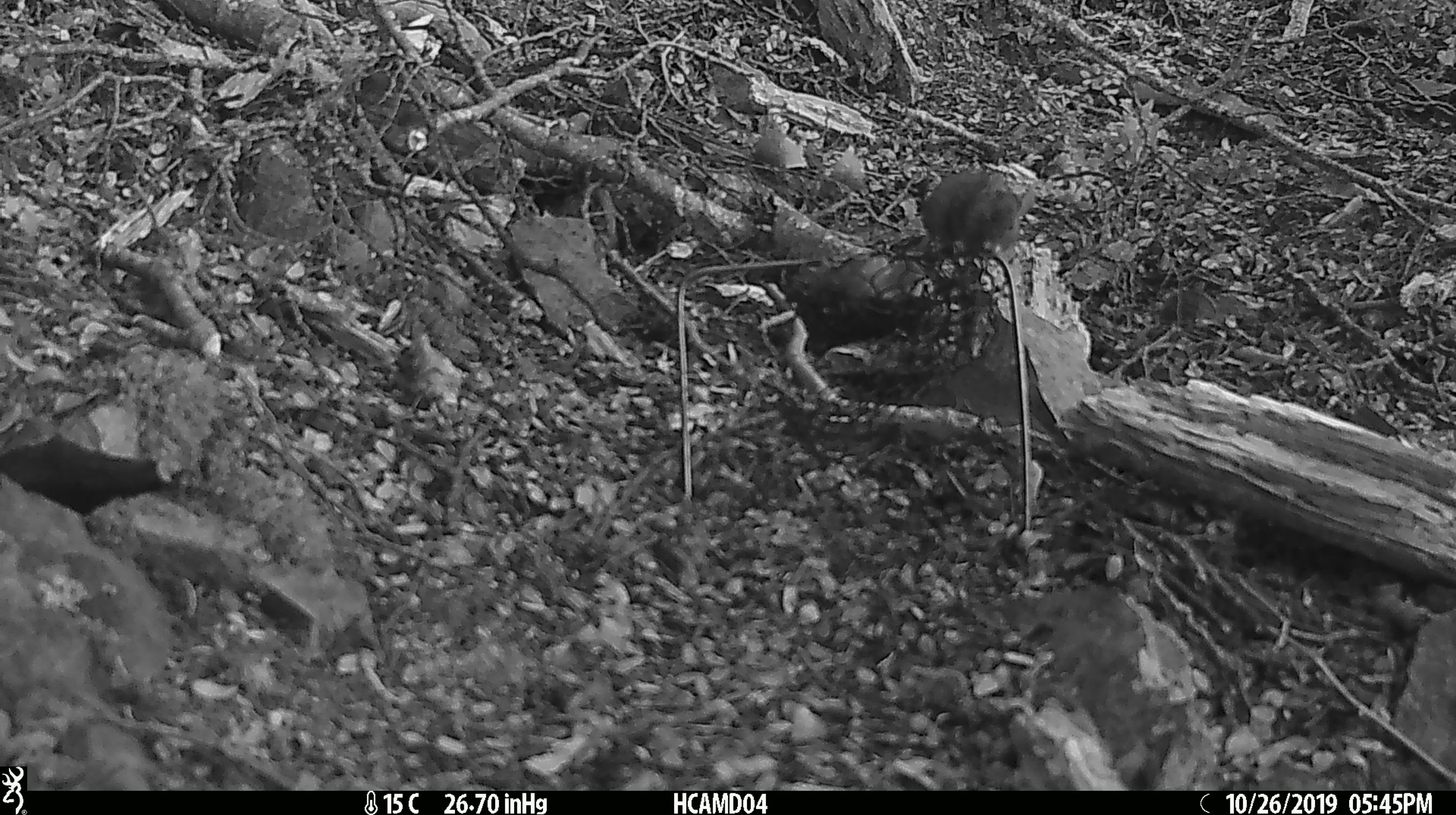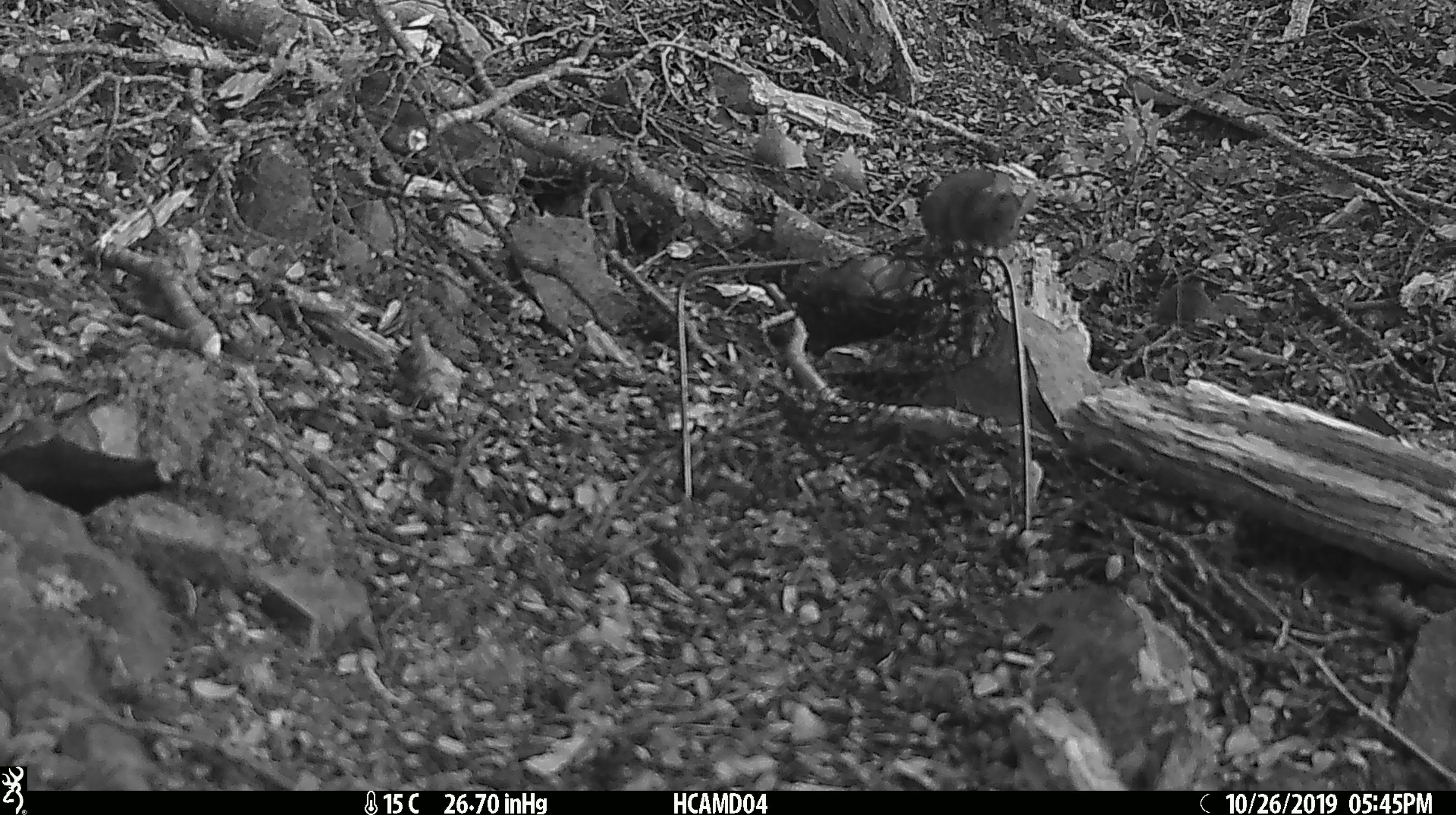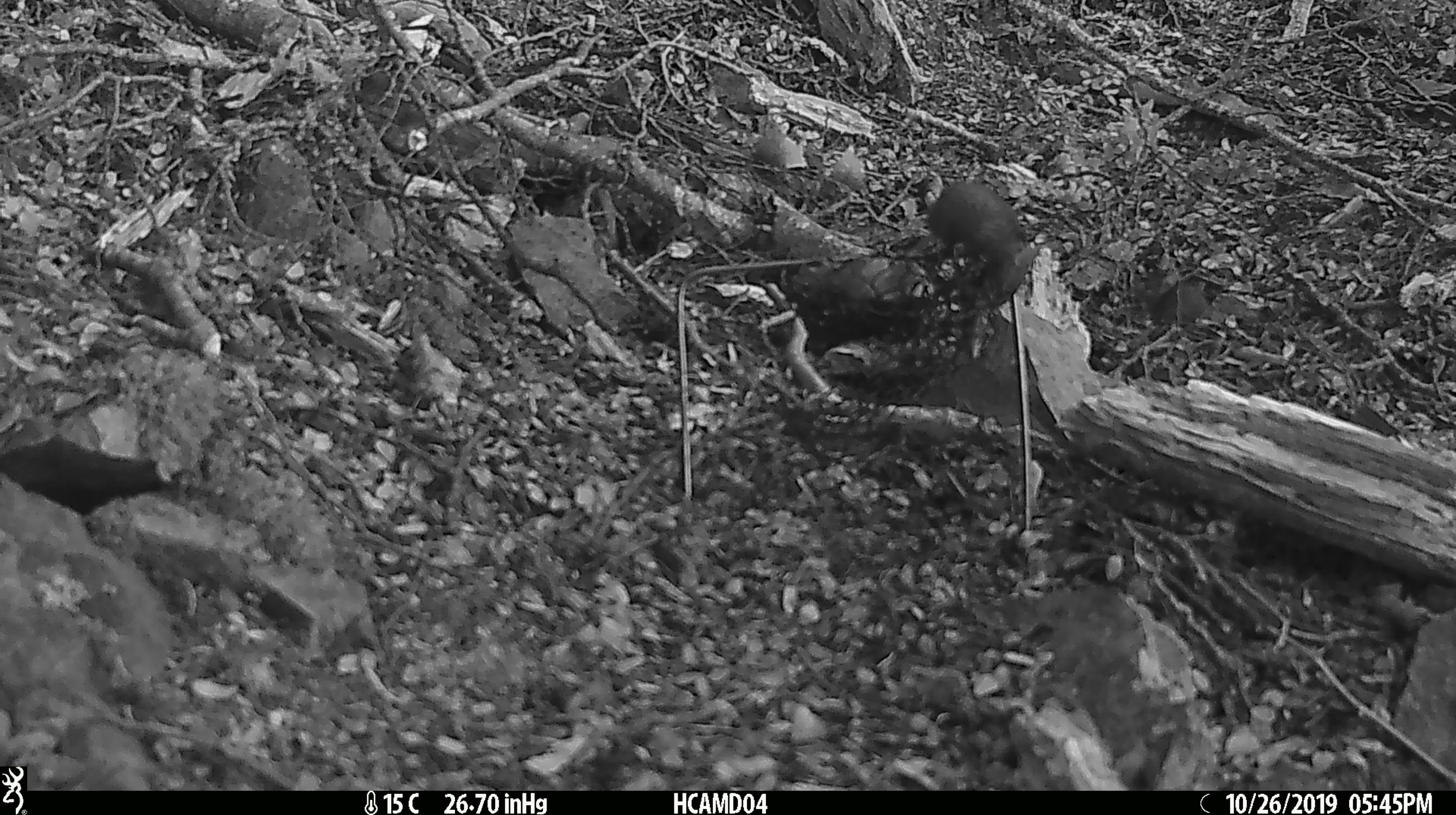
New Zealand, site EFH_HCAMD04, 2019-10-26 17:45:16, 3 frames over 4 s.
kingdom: Animalia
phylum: Chordata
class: Mammalia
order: Rodentia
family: Muridae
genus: Mus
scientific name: Mus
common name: mouse